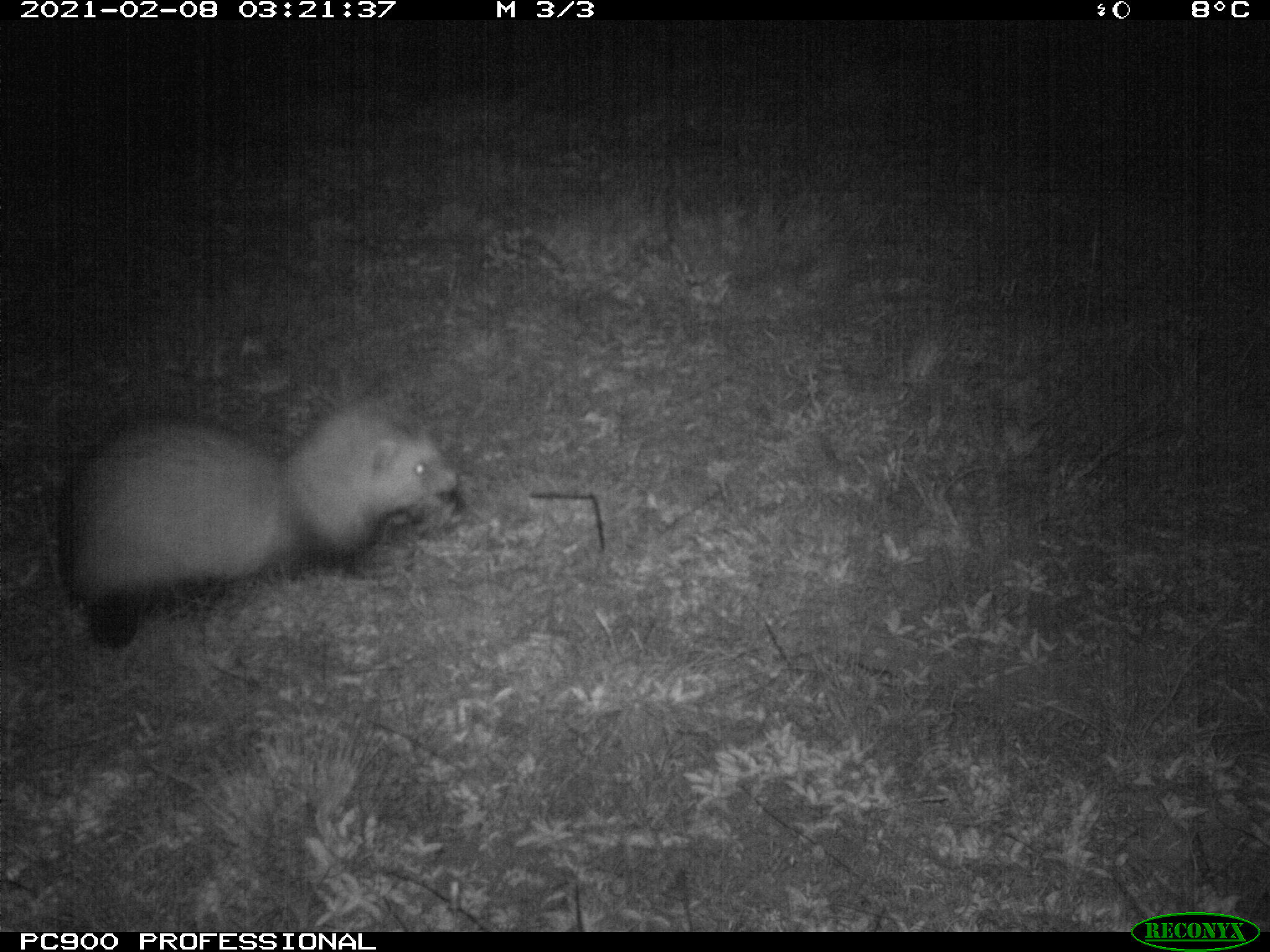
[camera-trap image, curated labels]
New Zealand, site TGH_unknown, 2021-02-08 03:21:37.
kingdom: Animalia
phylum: Chordata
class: Mammalia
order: Carnivora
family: Mustelidae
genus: Mustela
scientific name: Mustela furo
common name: ferret